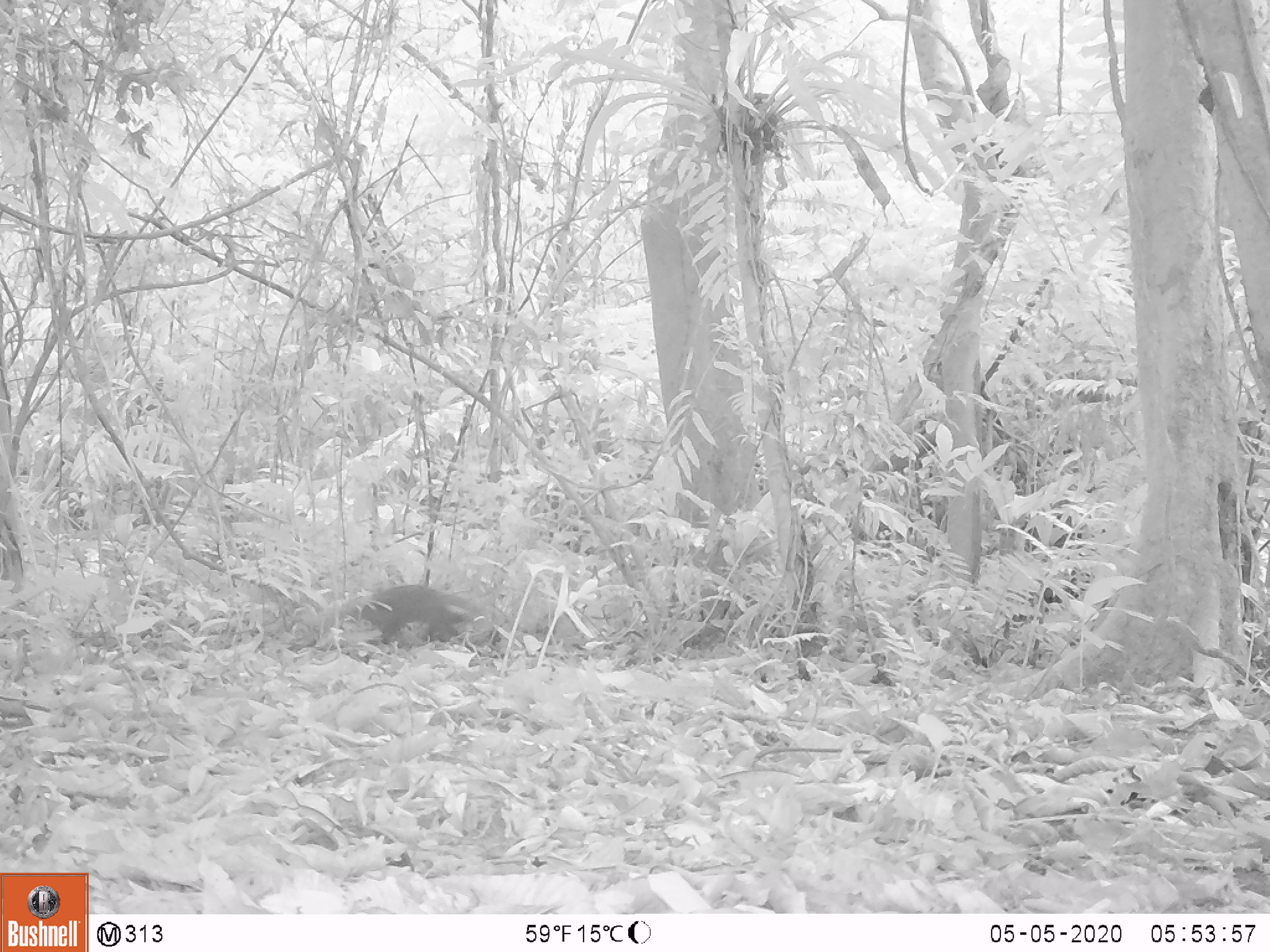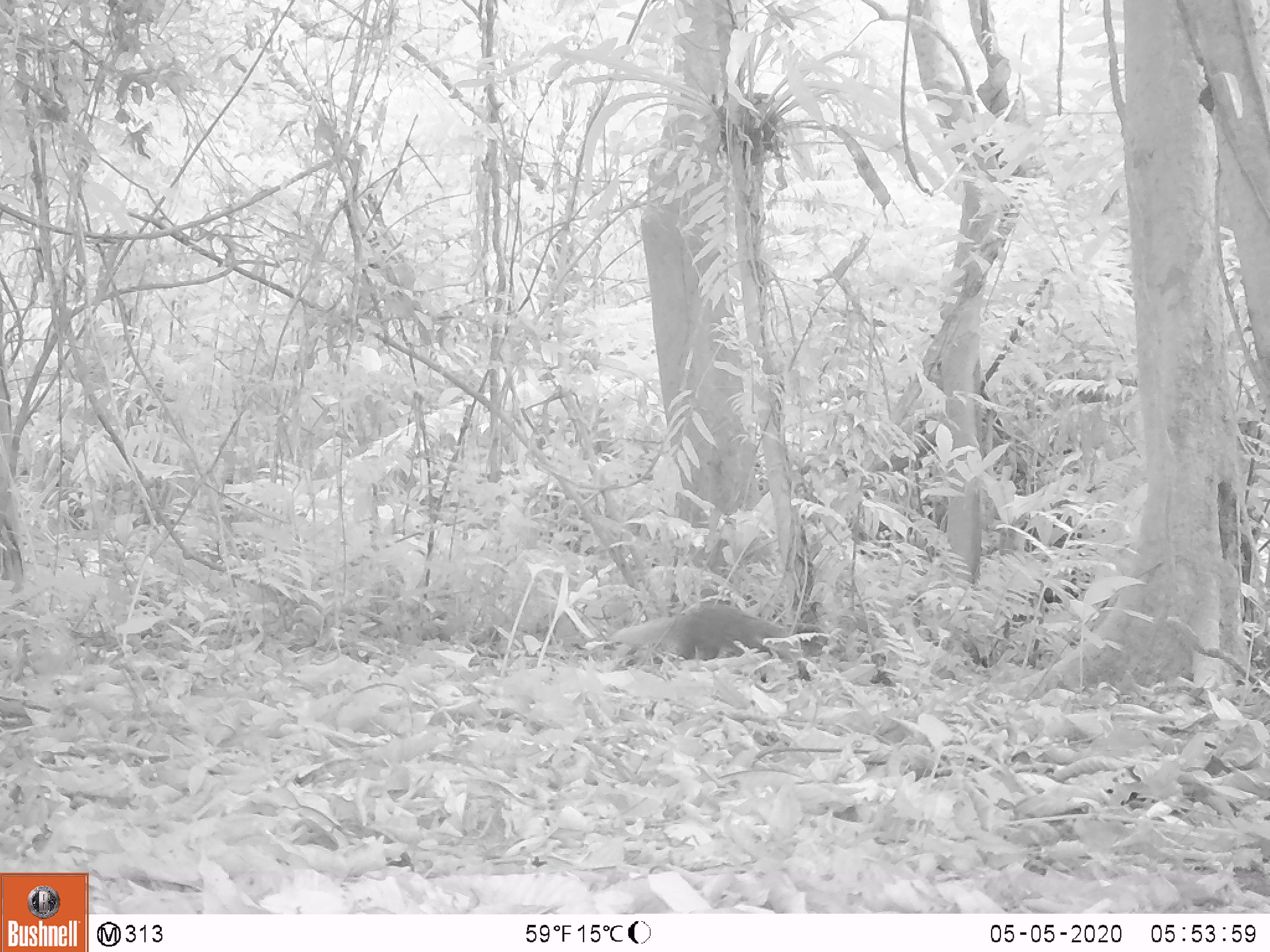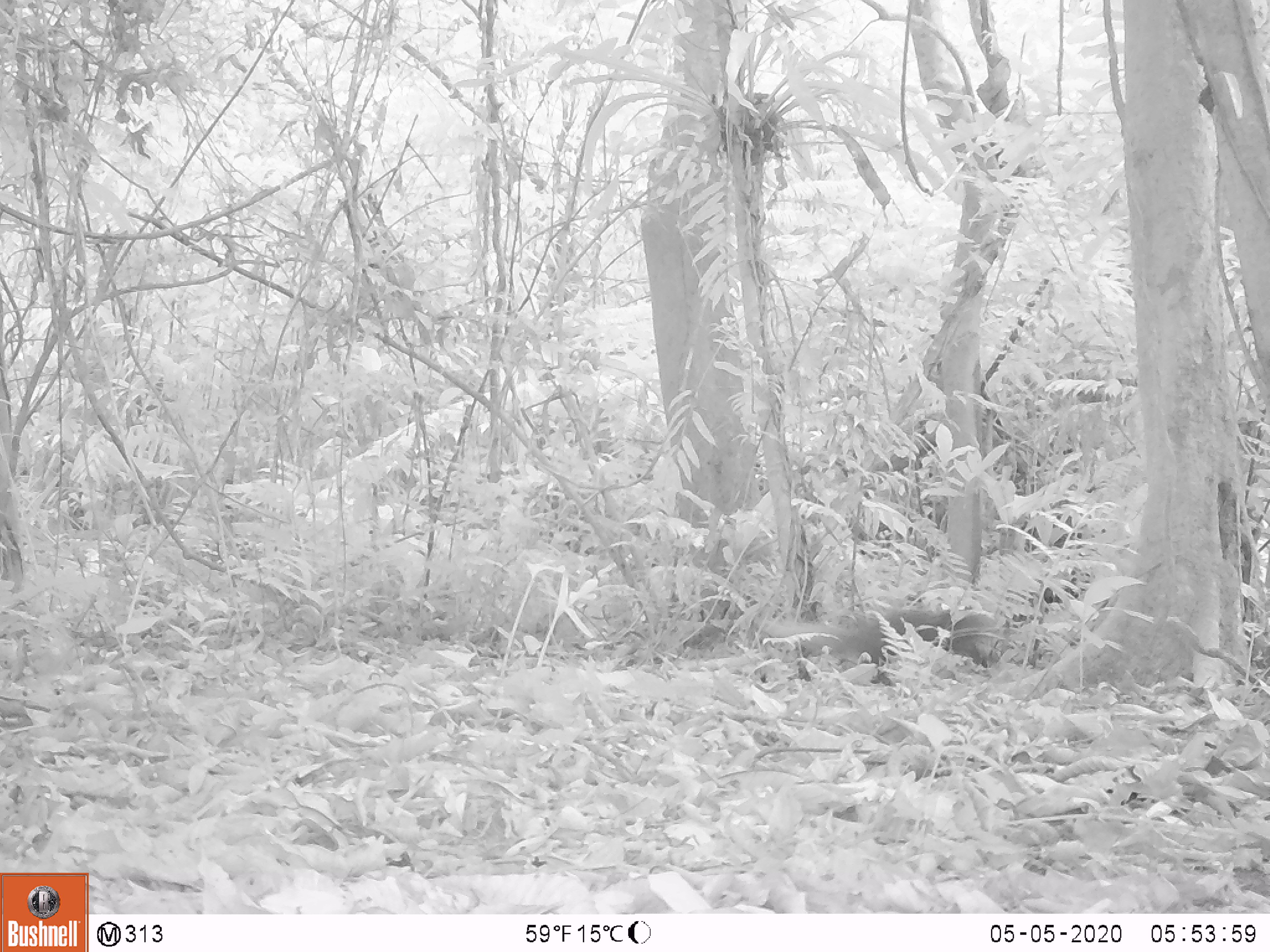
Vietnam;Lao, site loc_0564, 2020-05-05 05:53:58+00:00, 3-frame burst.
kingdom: Animalia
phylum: Chordata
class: Mammalia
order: Carnivora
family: Herpestidae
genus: Urva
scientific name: Urva urva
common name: crab-eating mongoose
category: crab eating mongoose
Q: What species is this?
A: Crab eating mongoose (crab-eating mongoose) (Urva urva).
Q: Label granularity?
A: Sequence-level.